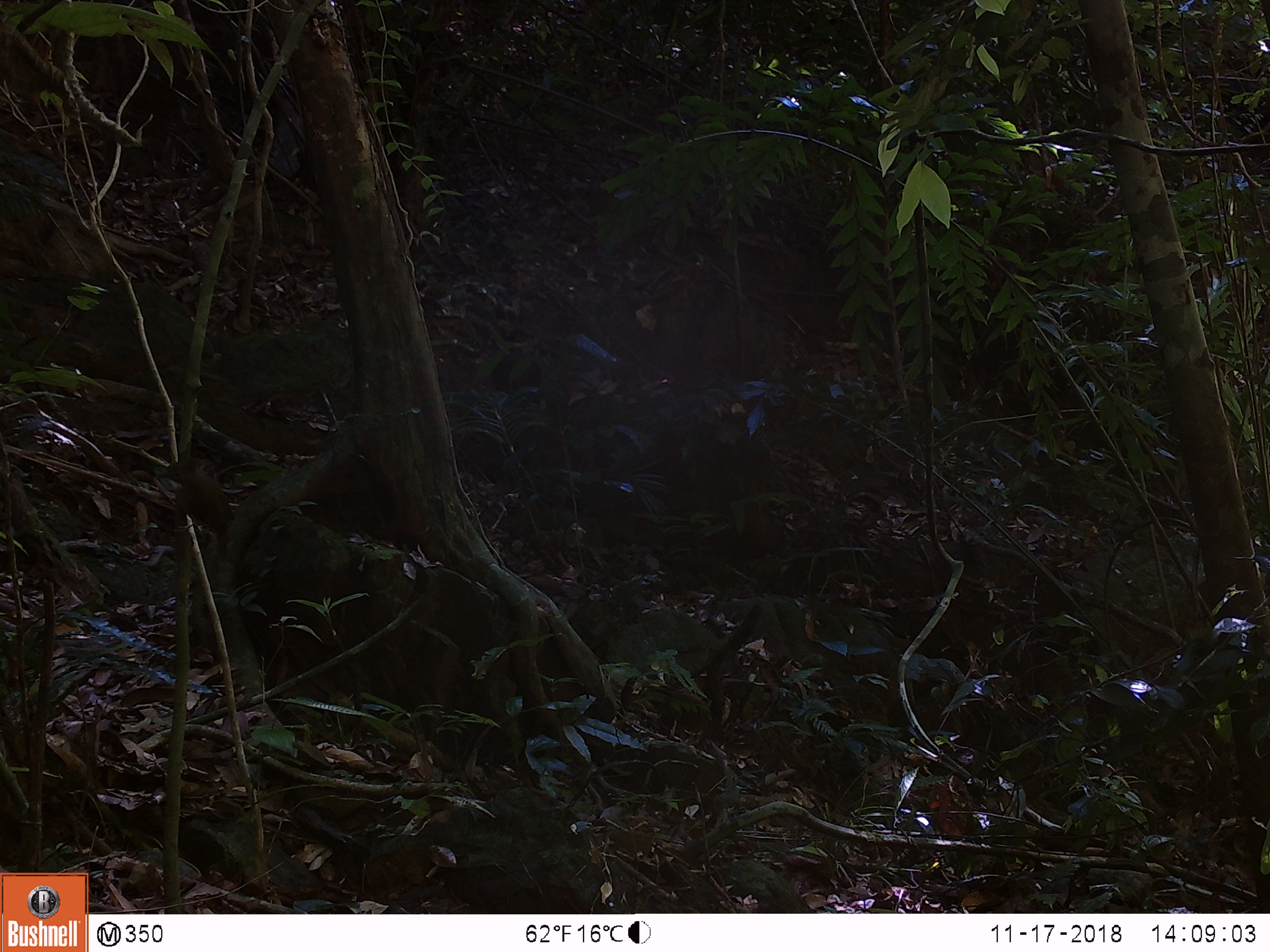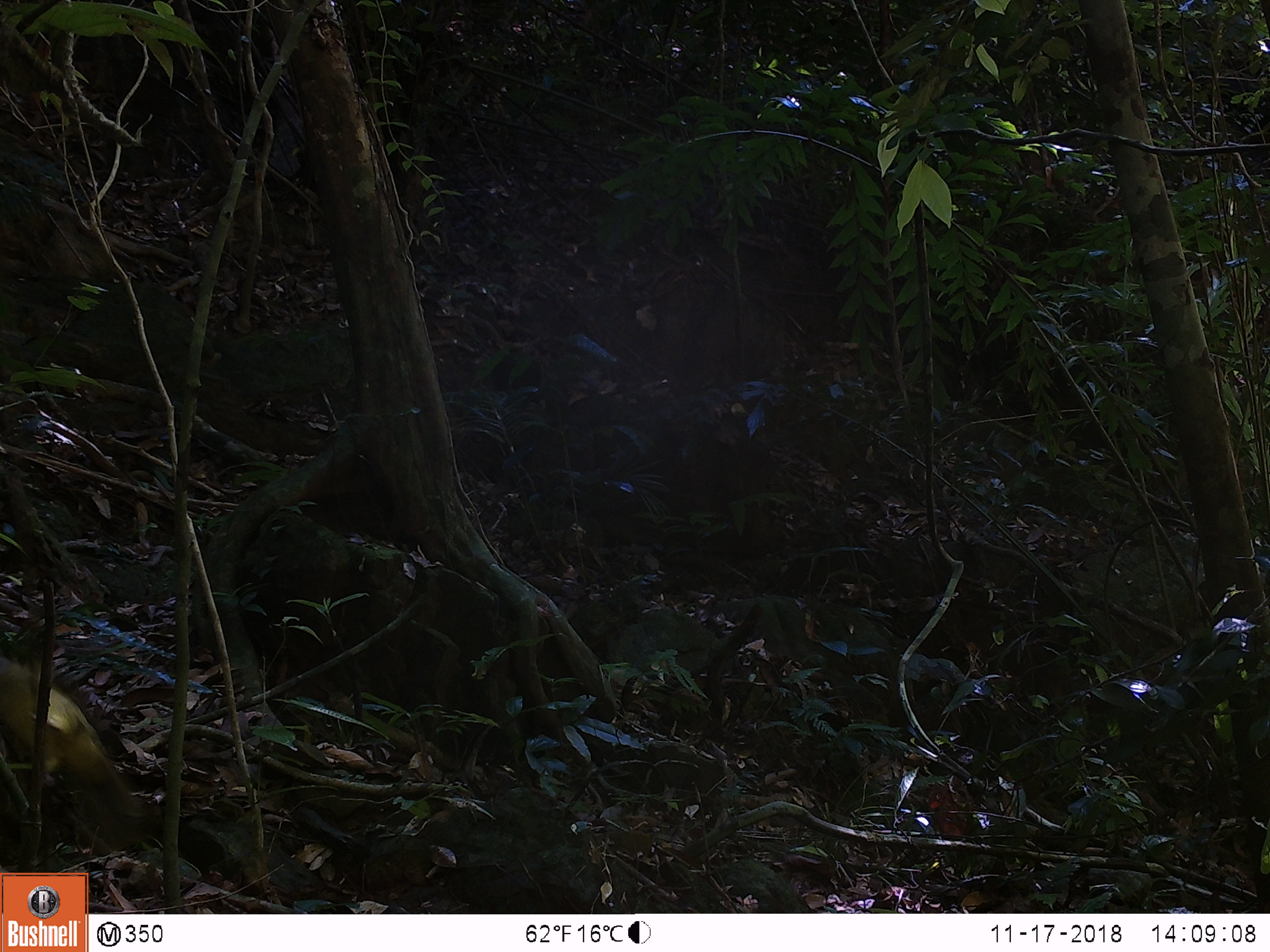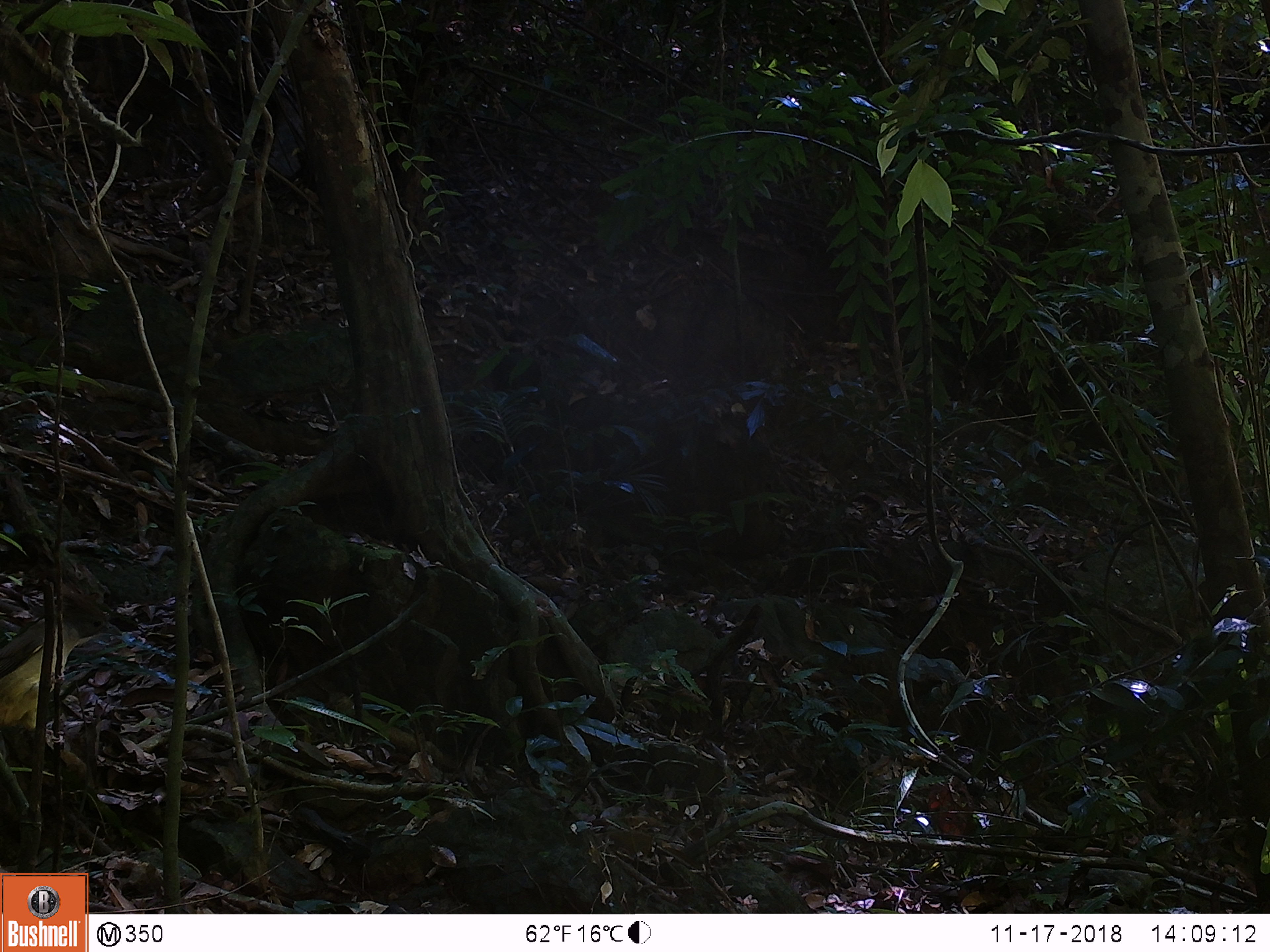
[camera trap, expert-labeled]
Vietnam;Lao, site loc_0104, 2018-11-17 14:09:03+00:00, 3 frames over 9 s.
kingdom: Animalia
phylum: Chordata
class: Aves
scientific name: Aves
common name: bird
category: unidentified bird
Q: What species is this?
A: Unidentified bird (bird) (Aves).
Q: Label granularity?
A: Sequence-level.